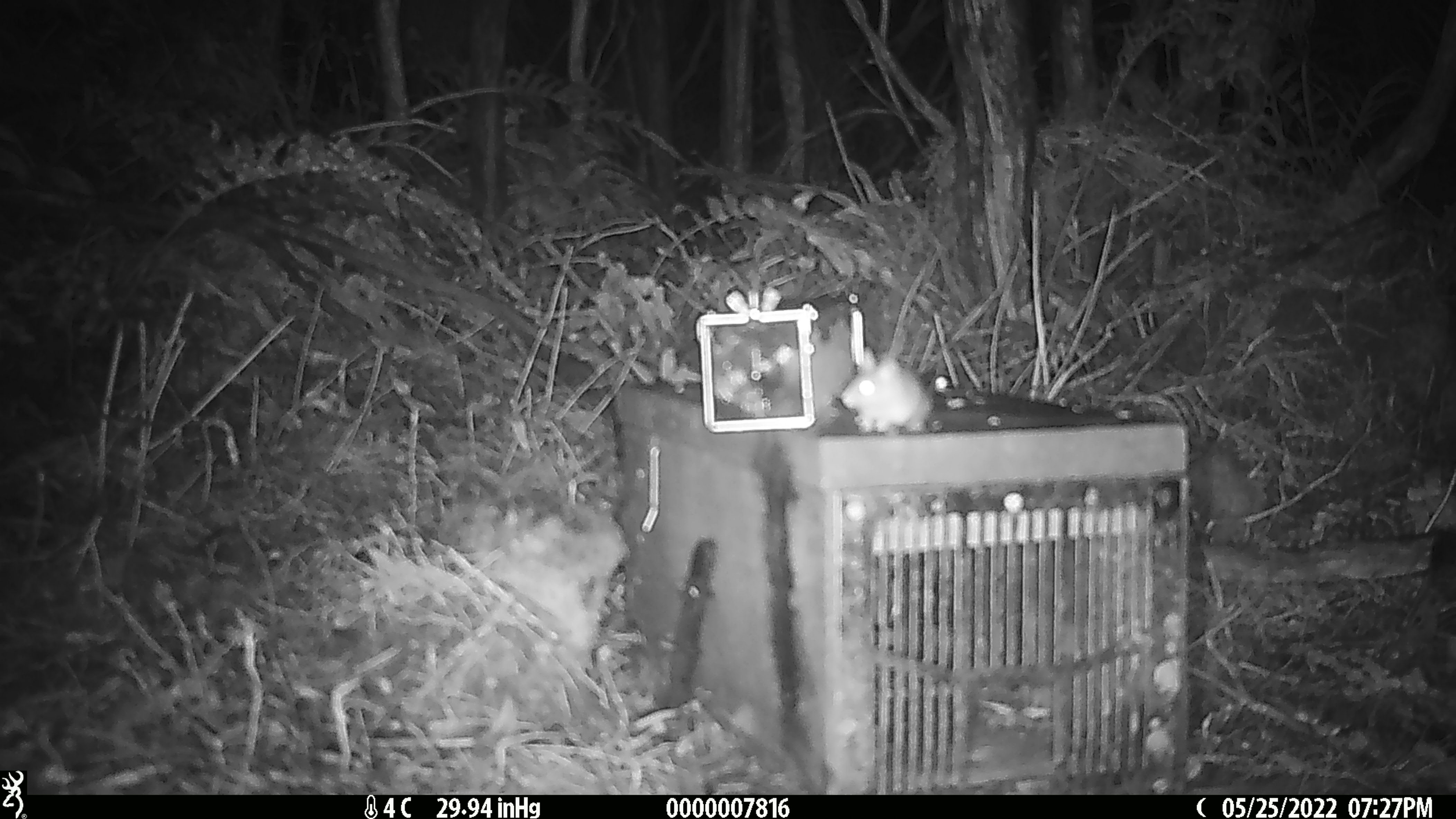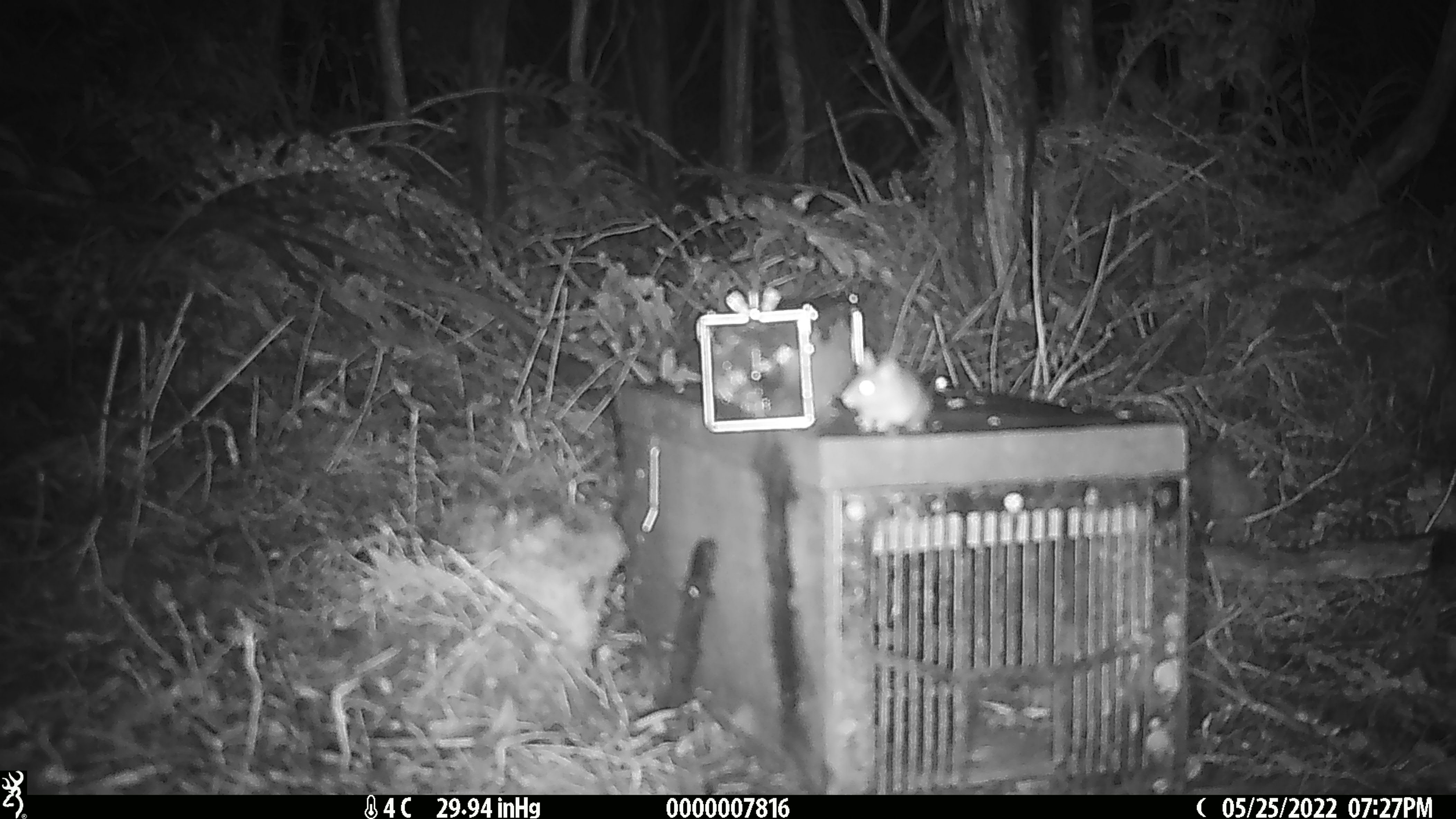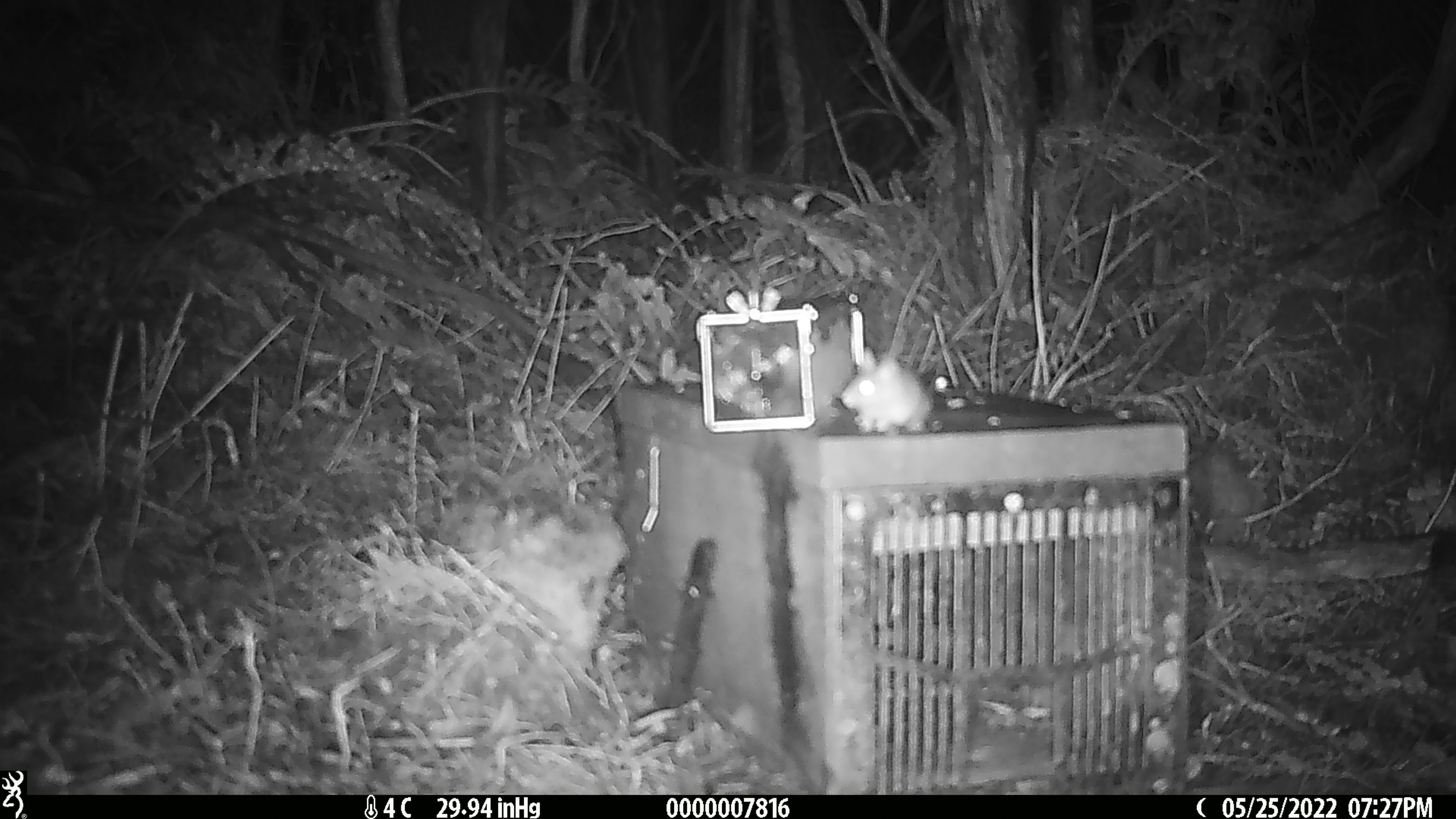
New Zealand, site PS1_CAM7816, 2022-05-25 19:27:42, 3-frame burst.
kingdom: Animalia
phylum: Chordata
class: Mammalia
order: Rodentia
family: Muridae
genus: Mus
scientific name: Mus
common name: mouse